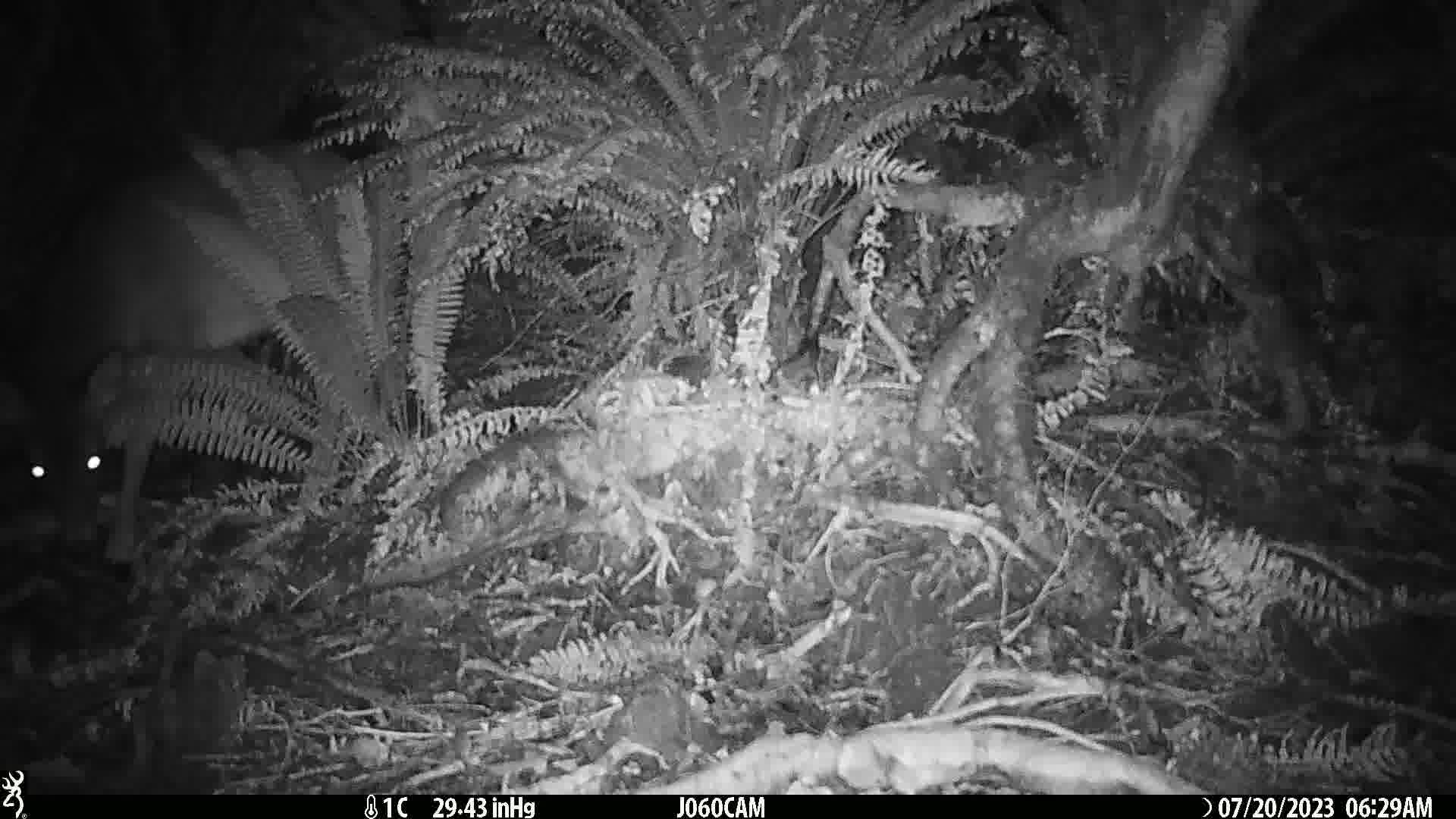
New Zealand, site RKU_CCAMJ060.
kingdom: Animalia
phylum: Chordata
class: Mammalia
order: Artiodactyla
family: Cervidae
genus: Odocoileus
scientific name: Odocoileus virginianus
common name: white-tailed deer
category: white tailed deer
White tailed deer (white-tailed deer) (Odocoileus virginianus).